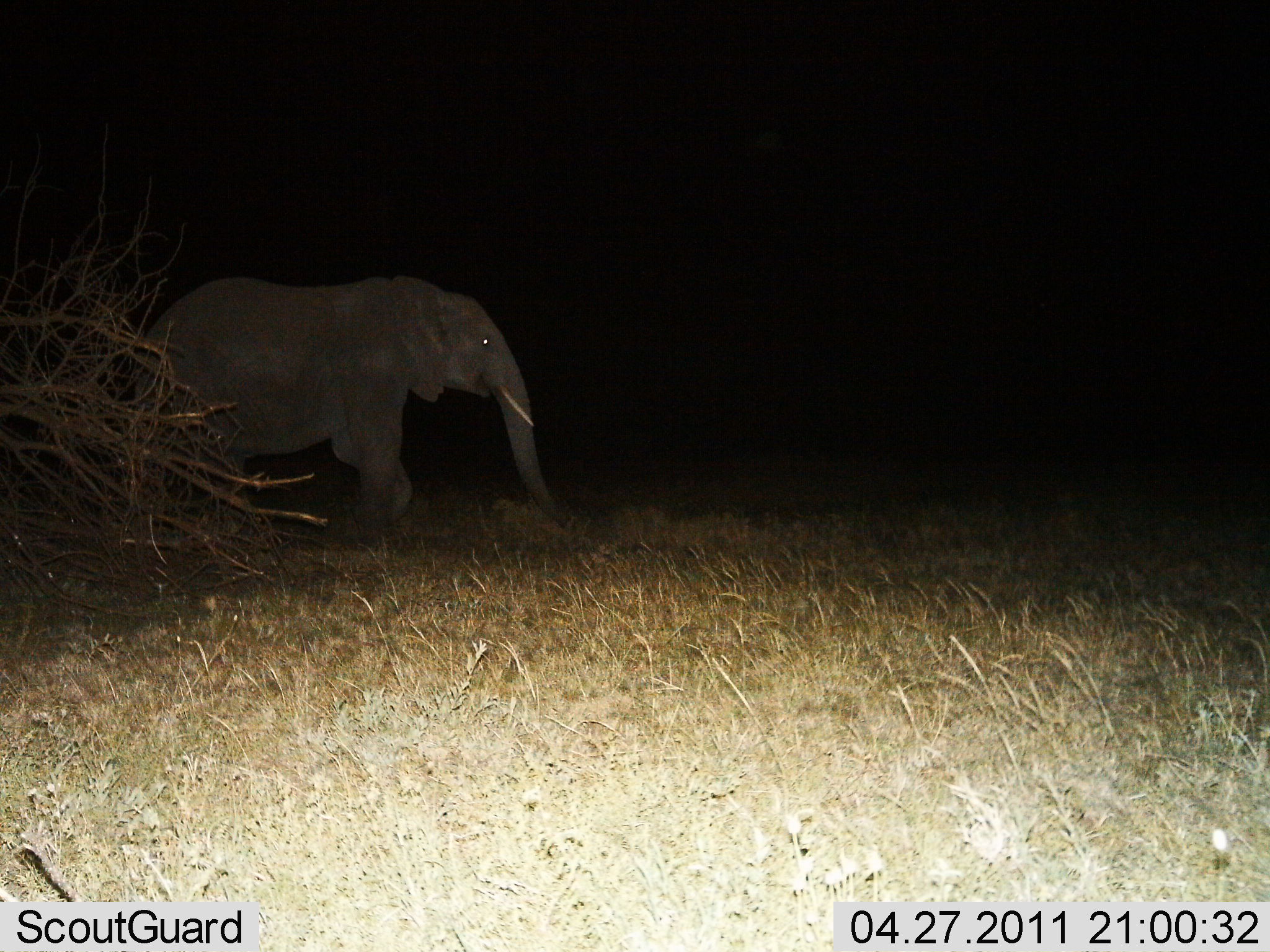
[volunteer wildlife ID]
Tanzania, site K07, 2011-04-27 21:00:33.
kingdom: Animalia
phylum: Chordata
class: Mammalia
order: Proboscidea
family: Elephantidae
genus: Loxodonta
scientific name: Loxodonta africana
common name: african bush elephant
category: elephant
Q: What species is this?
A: Elephant (african bush elephant) (Loxodonta africana).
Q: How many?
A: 1.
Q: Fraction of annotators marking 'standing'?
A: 38%.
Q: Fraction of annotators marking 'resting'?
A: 0%.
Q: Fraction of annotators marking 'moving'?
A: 75%.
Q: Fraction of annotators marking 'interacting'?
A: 0%.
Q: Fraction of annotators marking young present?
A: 0%.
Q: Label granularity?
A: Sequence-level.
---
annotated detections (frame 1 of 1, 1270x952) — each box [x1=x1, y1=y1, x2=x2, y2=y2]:
animal: [x1=114, y1=275, x2=574, y2=541]